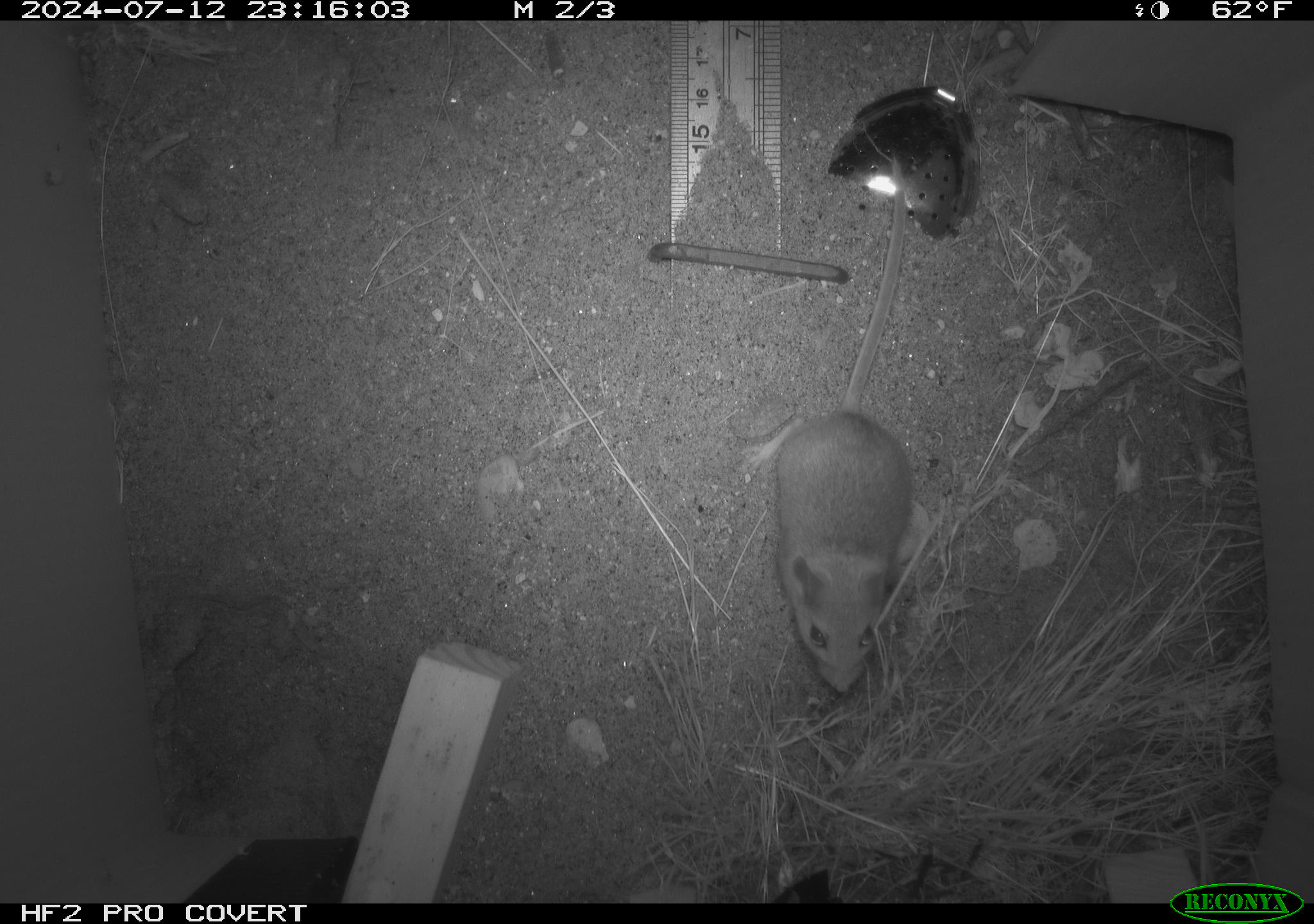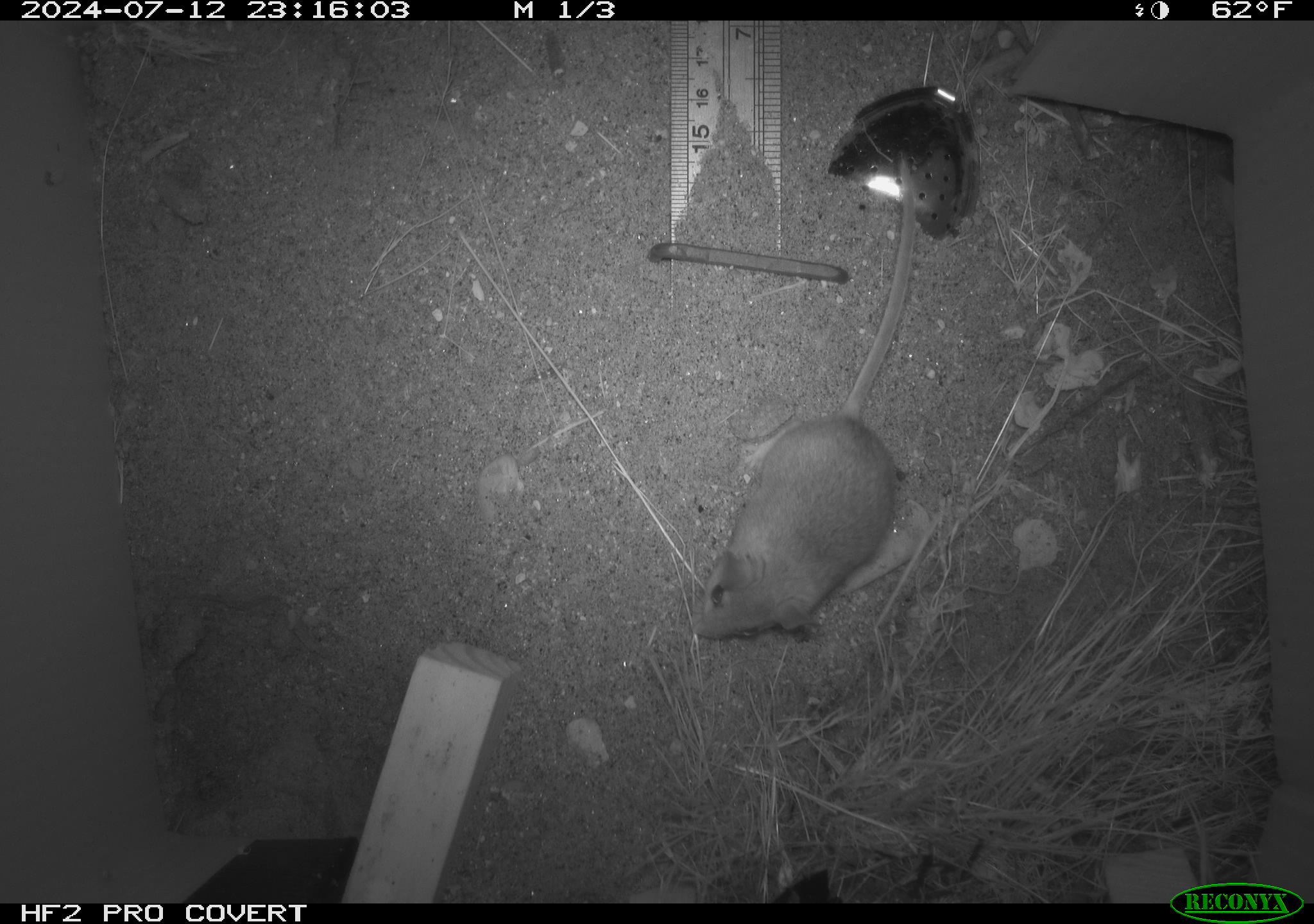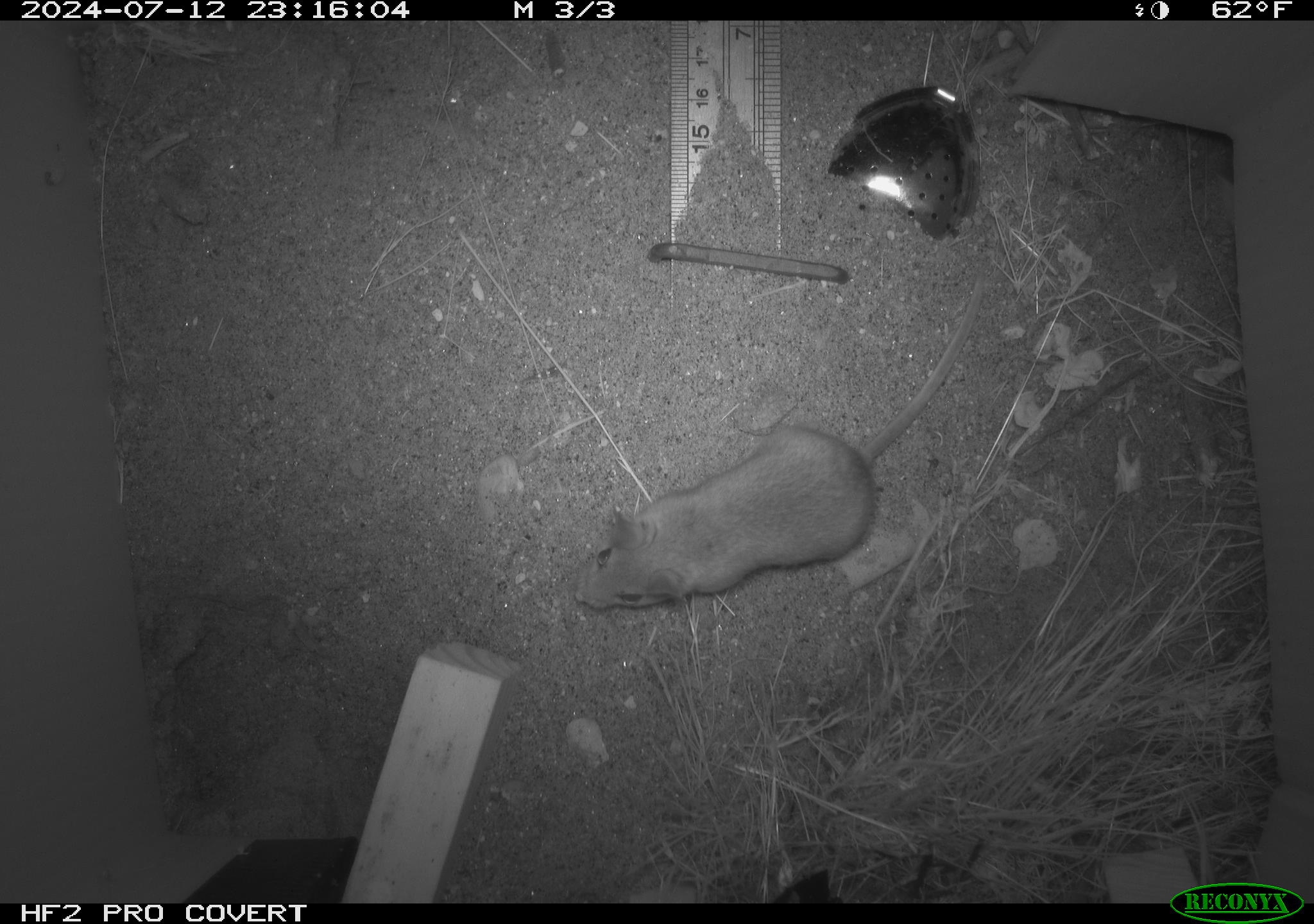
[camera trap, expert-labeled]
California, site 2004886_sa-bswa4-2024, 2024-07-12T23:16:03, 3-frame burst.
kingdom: Animalia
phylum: Chordata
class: Mammalia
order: Rodentia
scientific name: Rodentia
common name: rodent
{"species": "rodent (Rodentia)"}